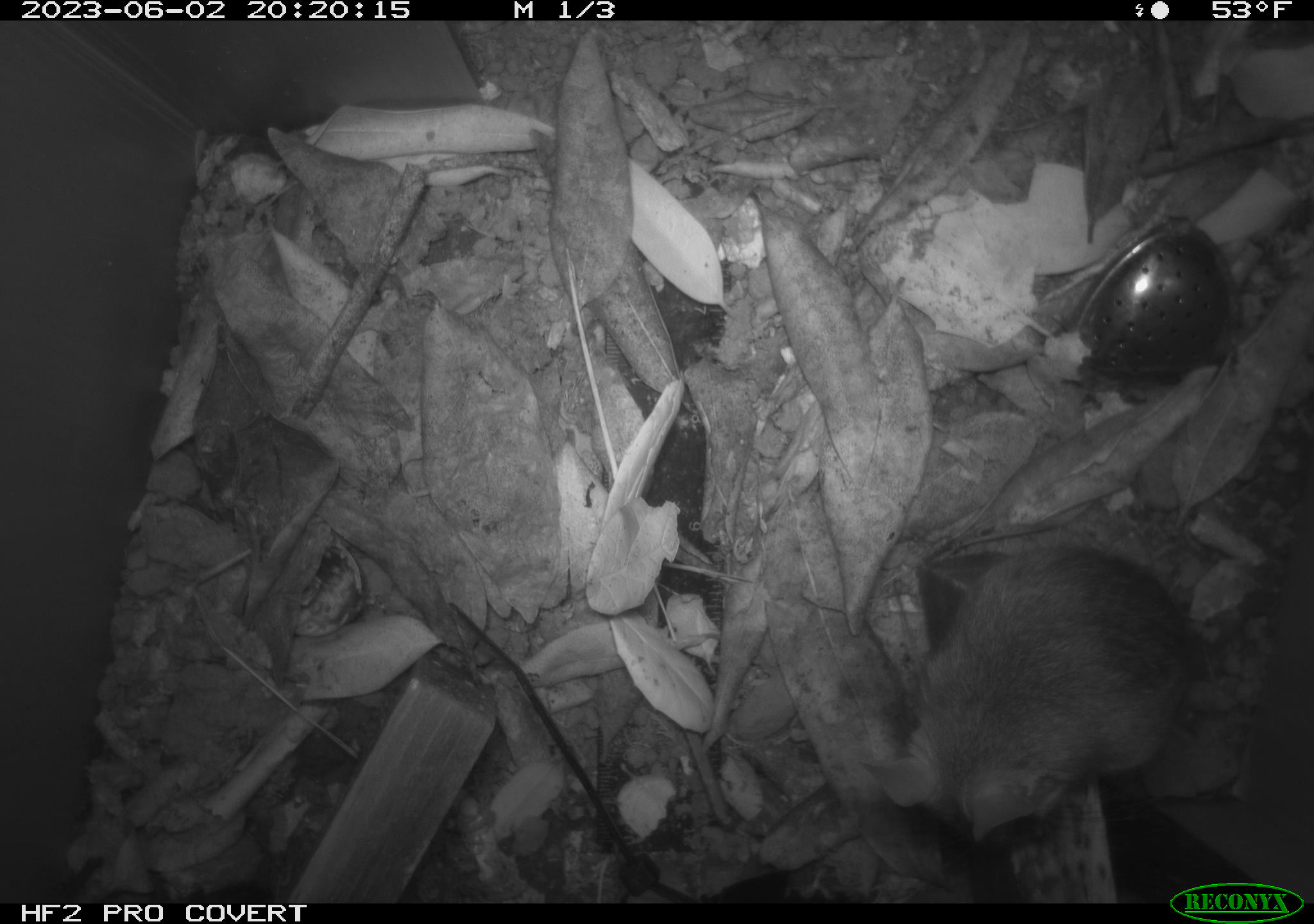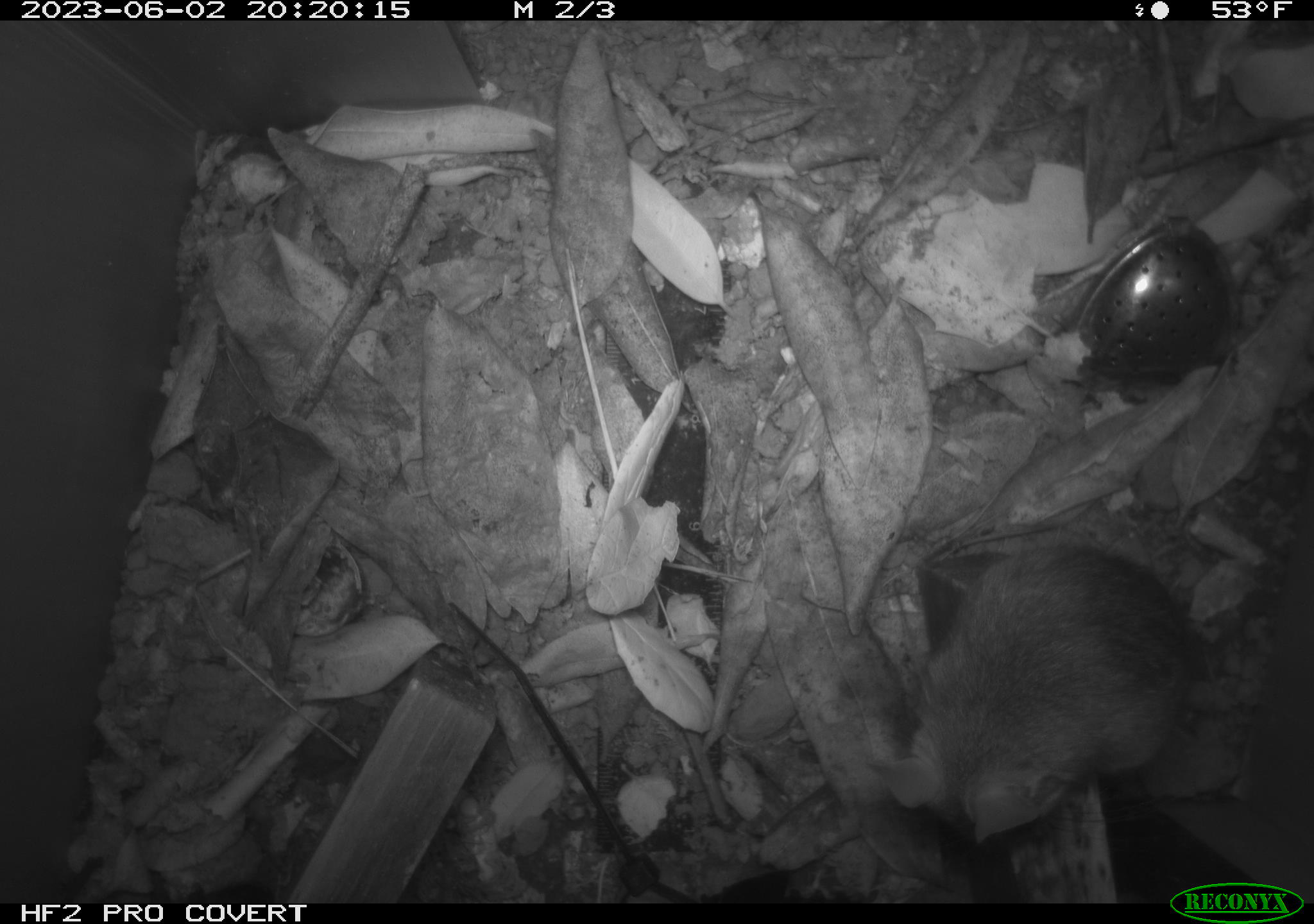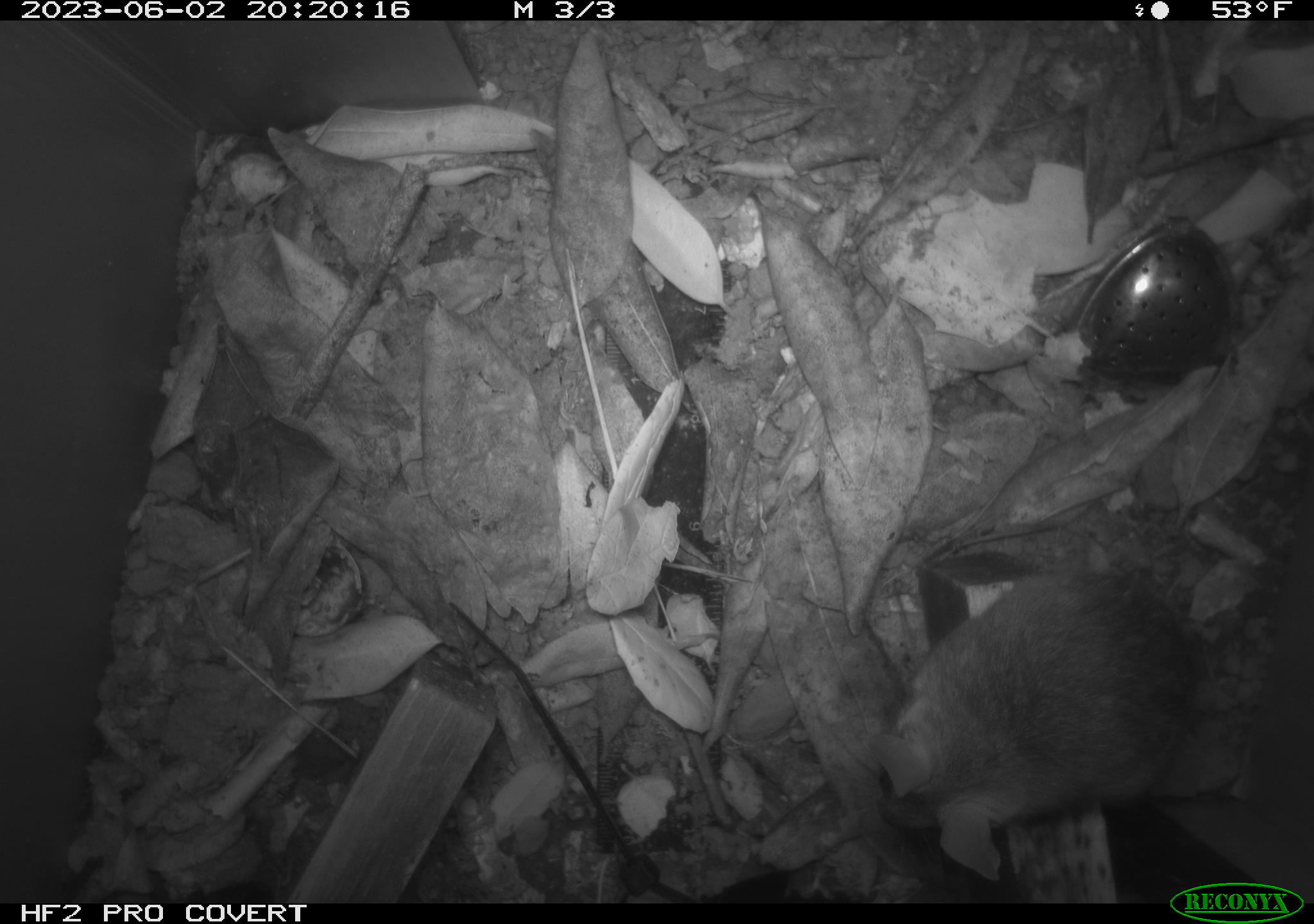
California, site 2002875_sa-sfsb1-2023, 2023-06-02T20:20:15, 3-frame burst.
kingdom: Animalia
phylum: Chordata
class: Mammalia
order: Rodentia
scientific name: Rodentia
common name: mouse species